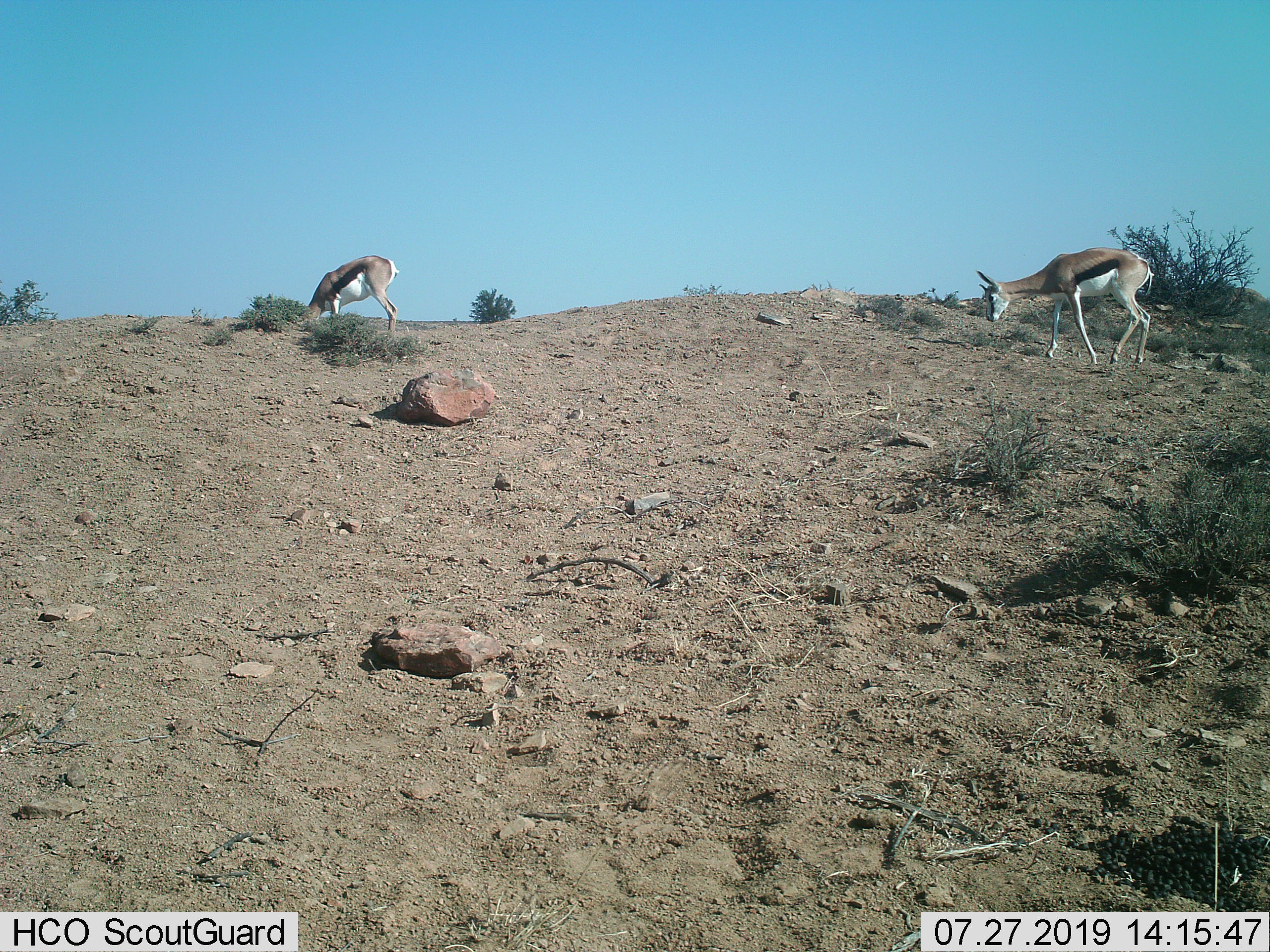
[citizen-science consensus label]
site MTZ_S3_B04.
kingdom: Animalia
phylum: Chordata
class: Mammalia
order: Artiodactyla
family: Bovidae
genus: Antidorcas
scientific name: Antidorcas marsupialis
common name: springbok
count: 2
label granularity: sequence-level